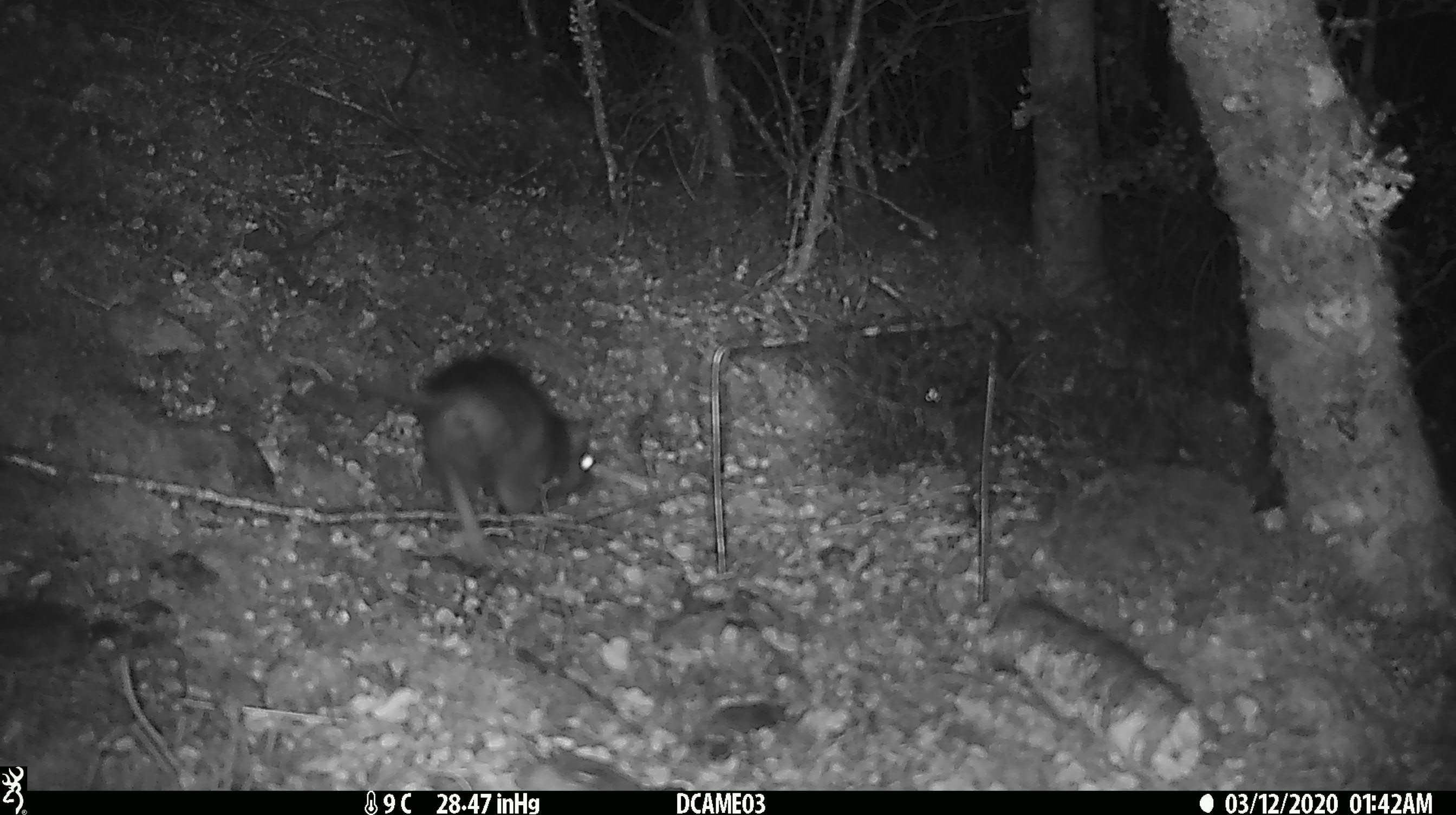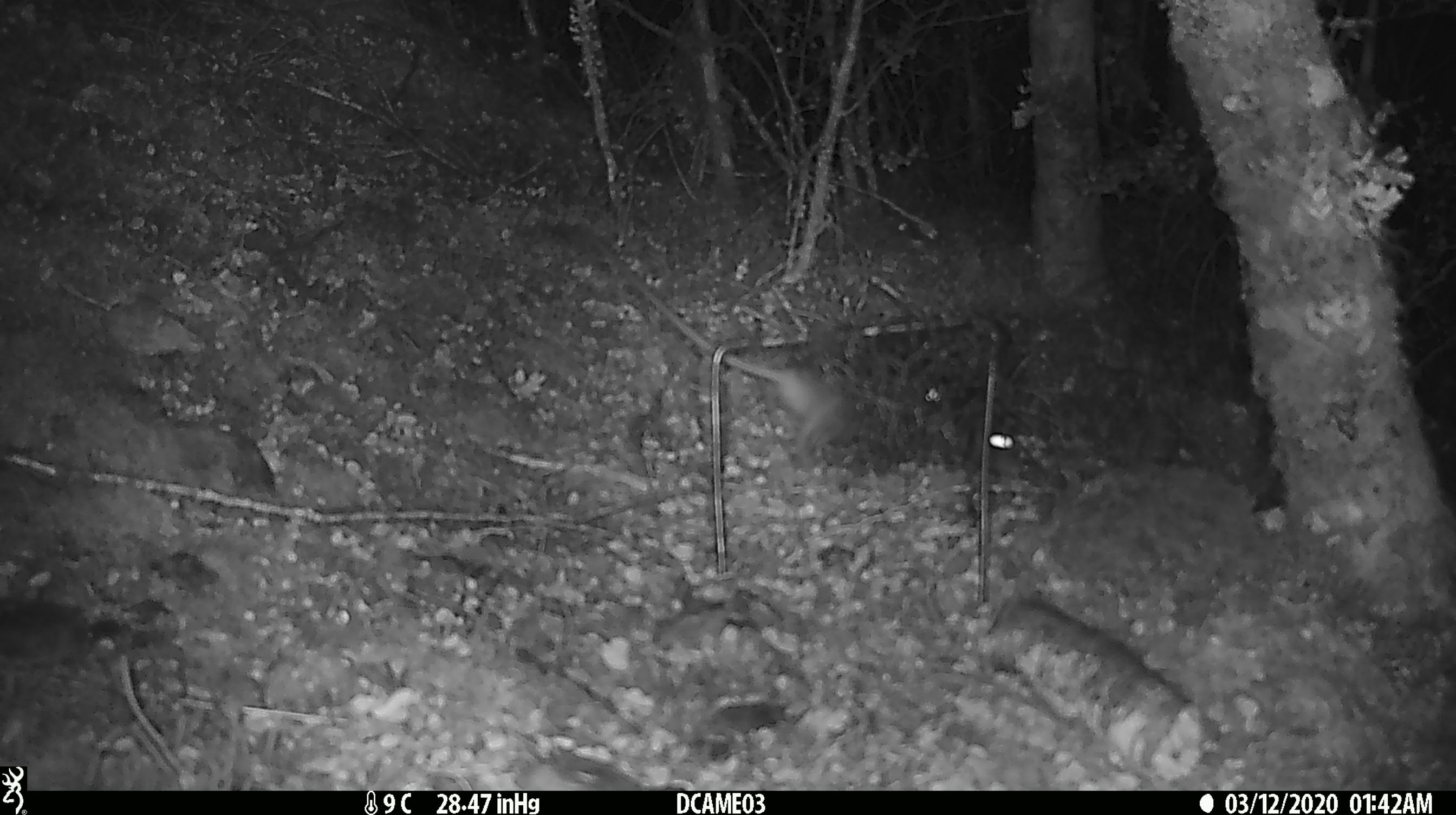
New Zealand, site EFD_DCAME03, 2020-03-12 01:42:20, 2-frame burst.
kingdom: Animalia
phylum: Chordata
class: Mammalia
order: Rodentia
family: Muridae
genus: Rattus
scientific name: Rattus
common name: rat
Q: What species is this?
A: Rat (Rattus).